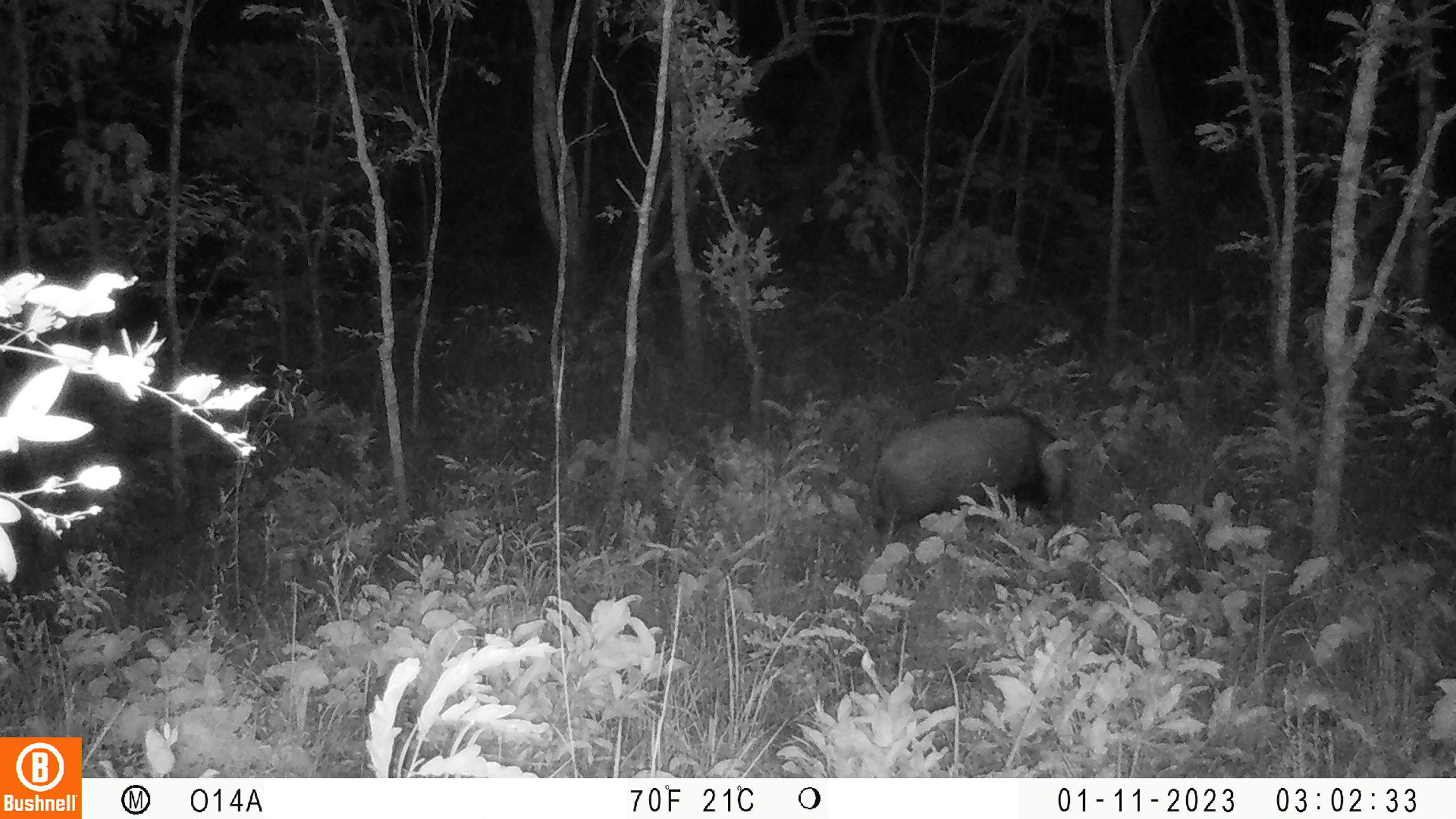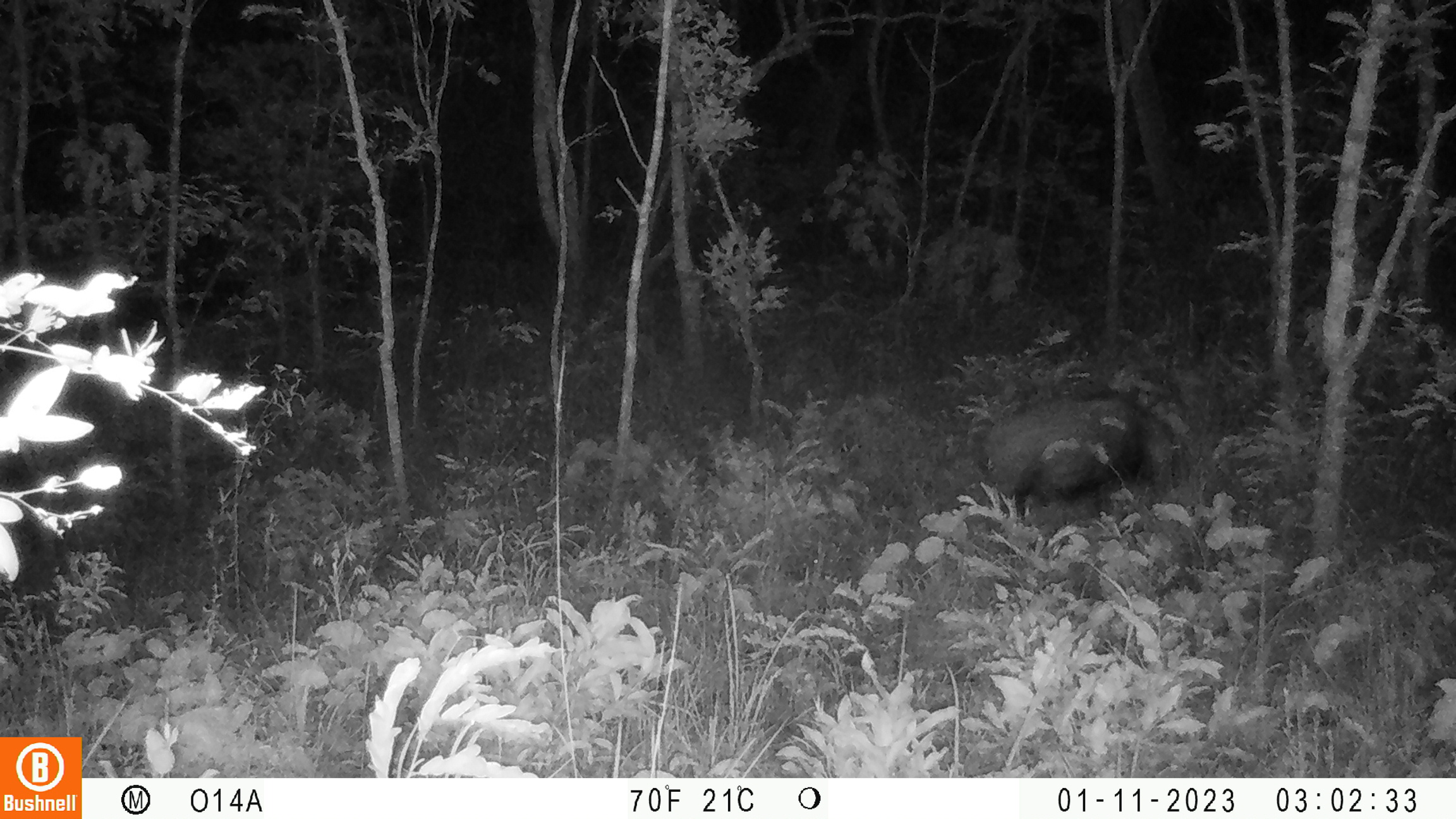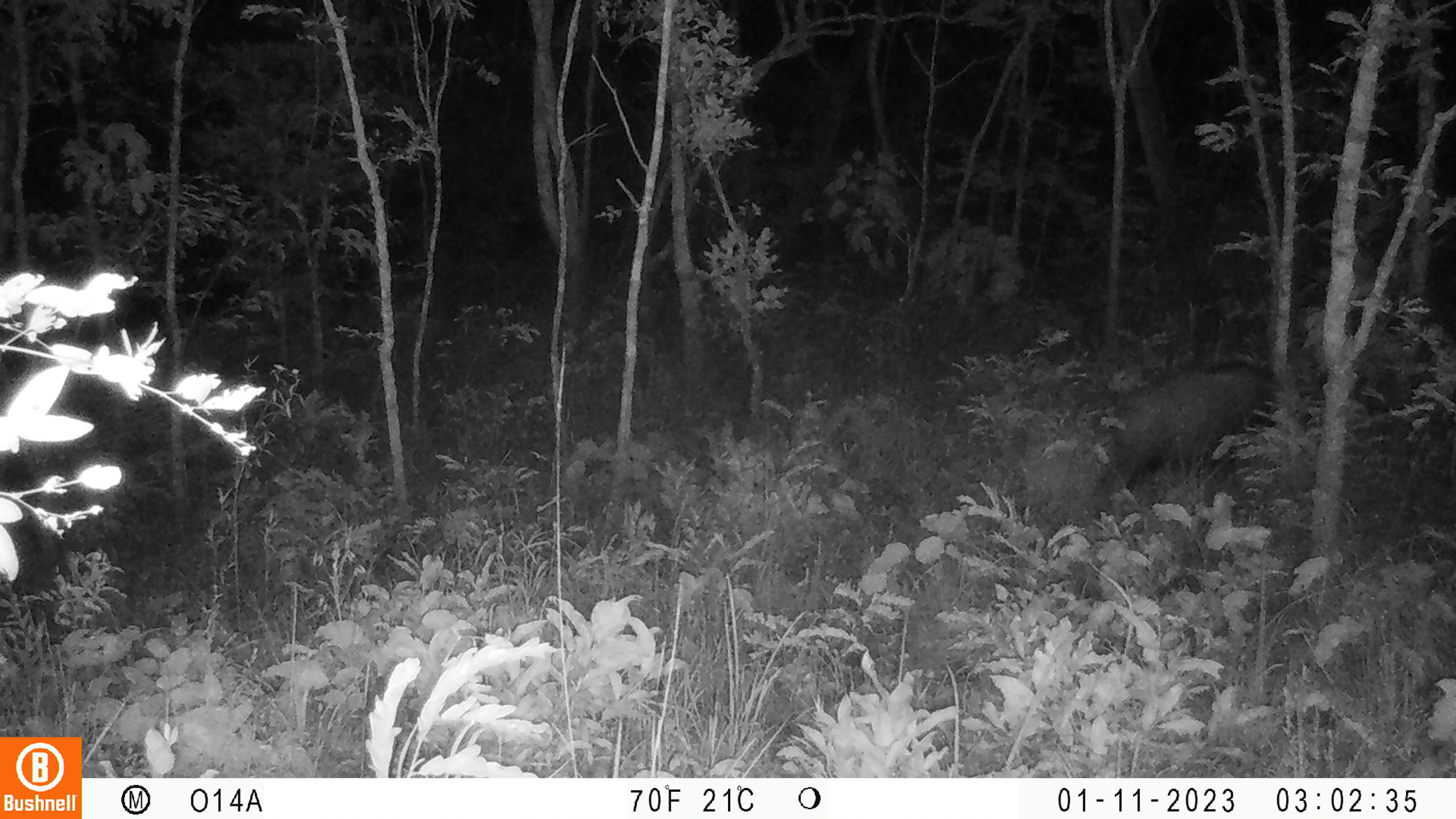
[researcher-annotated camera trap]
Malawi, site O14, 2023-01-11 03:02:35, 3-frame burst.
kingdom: Animalia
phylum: Chordata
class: Mammalia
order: Artiodactyla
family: Suidae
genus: Potamochoerus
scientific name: Potamochoerus larvatus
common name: bushpig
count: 1